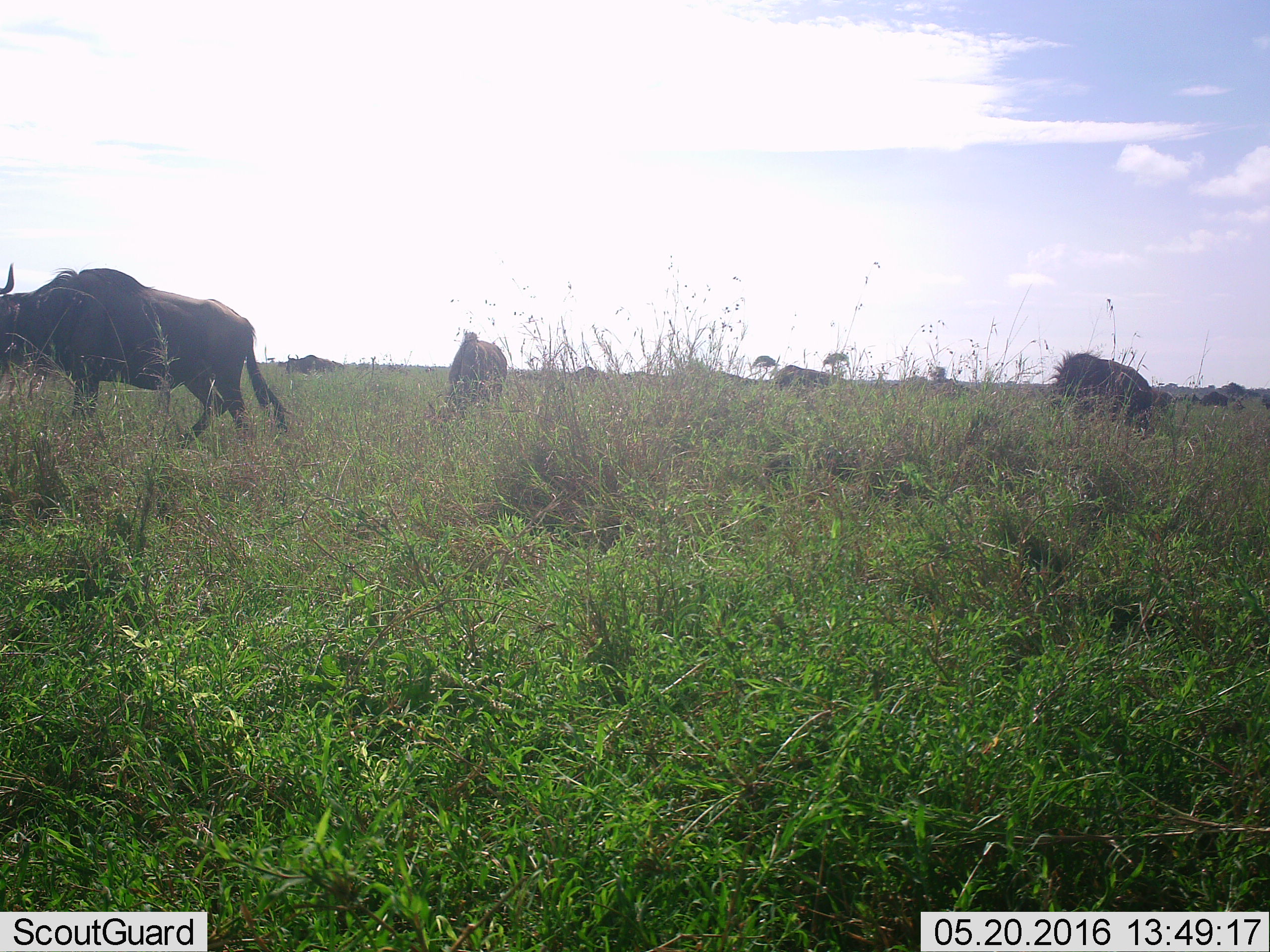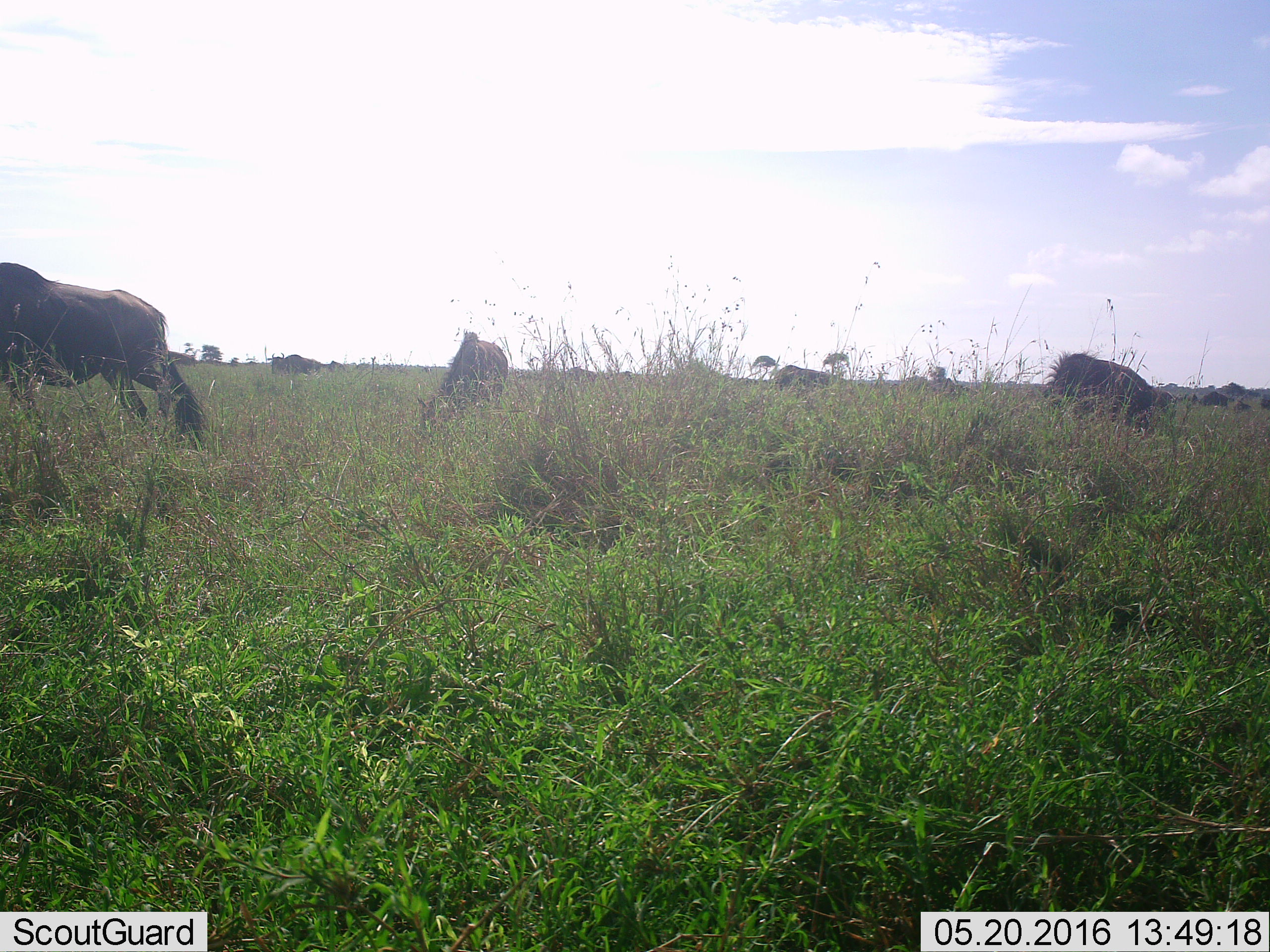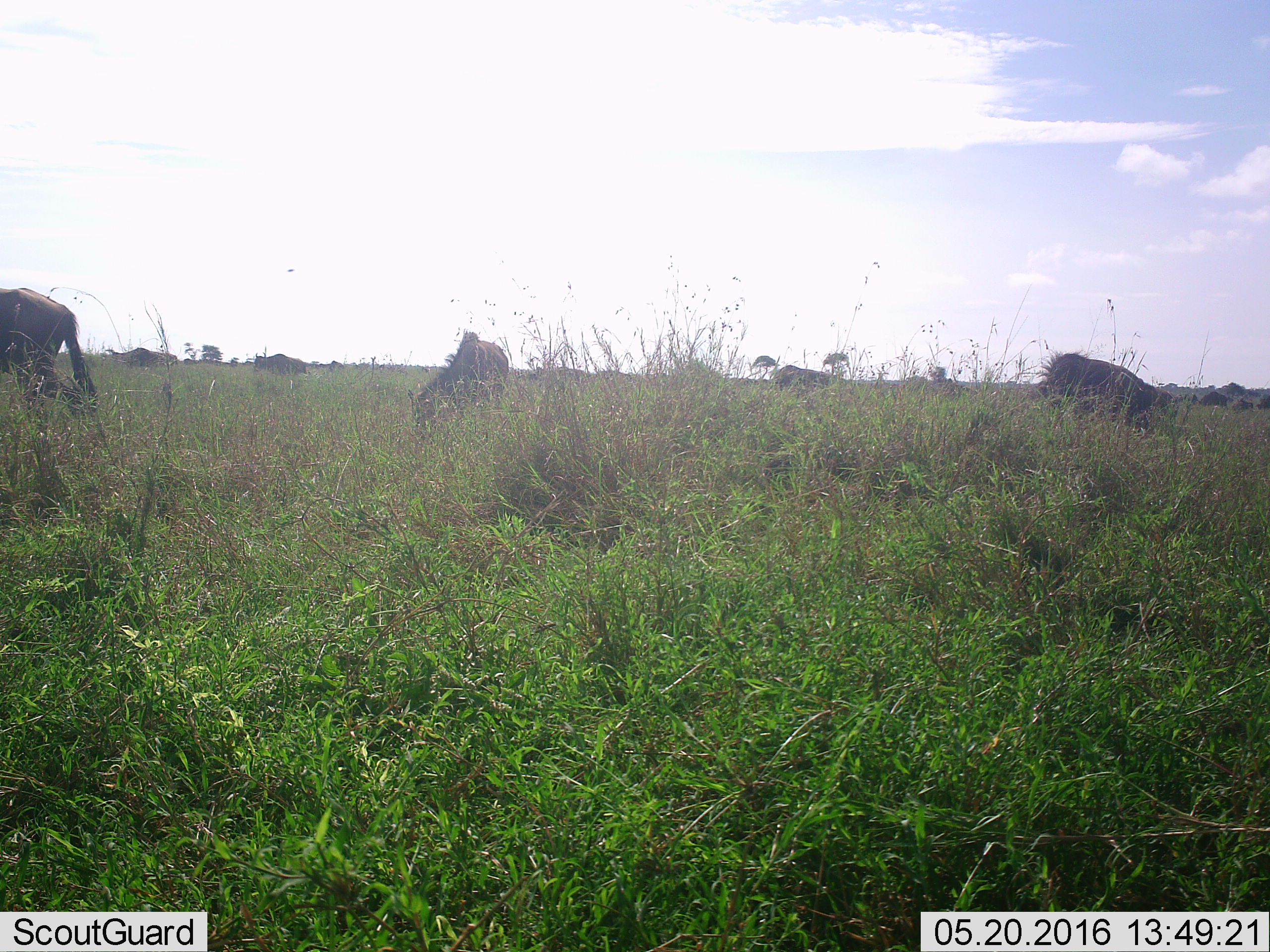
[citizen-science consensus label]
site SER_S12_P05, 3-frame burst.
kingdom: Animalia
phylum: Chordata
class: Mammalia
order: Artiodactyla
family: Bovidae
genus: Connochaetes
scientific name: Connochaetes taurinus taurinus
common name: blue wildebeest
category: wildebeestblue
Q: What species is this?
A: Wildebeestblue (blue wildebeest) (Connochaetes taurinus taurinus).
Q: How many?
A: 11-50.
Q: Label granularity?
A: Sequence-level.